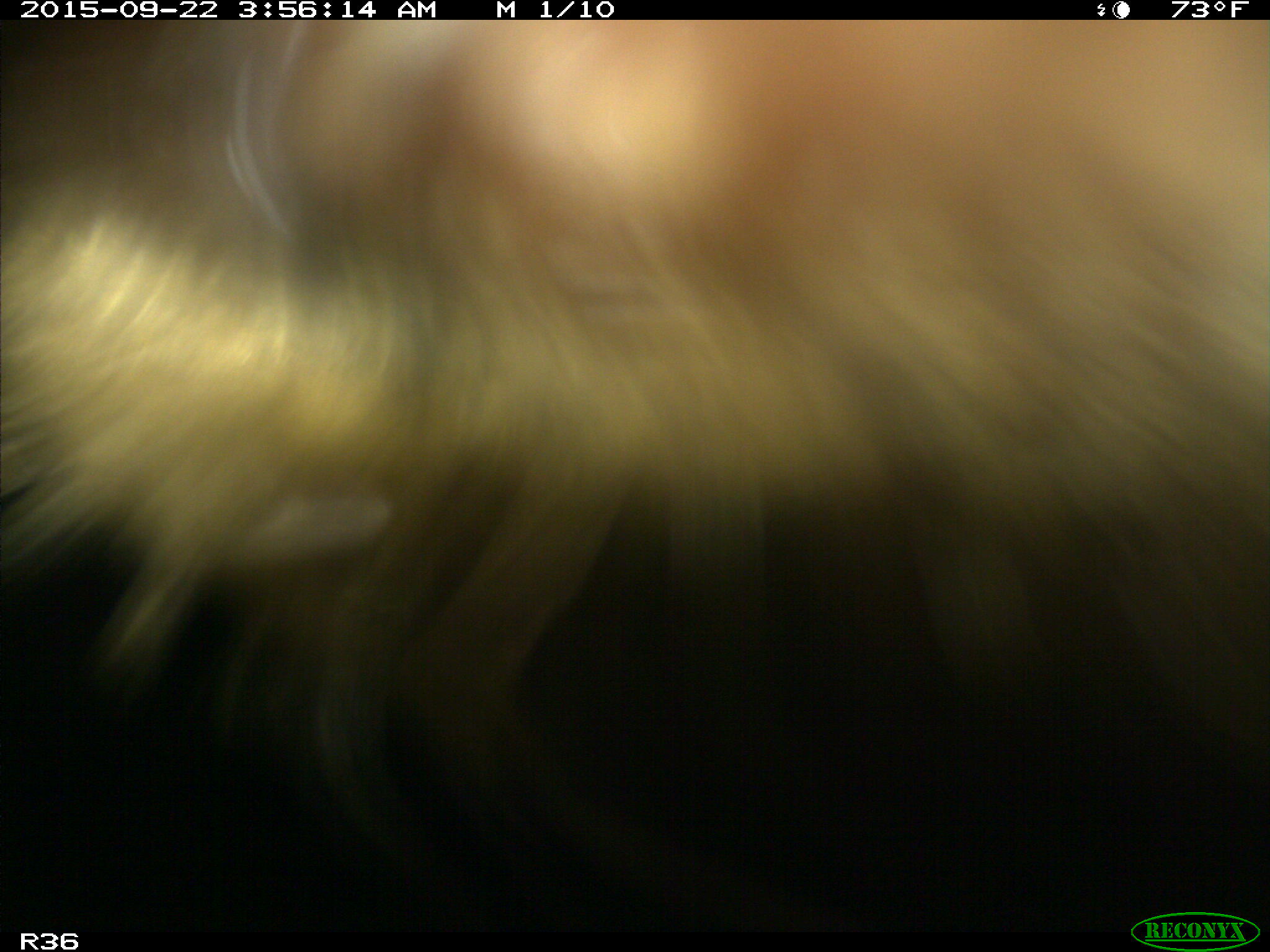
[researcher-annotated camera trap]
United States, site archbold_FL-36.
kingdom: Animalia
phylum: Chordata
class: Mammalia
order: Artiodactyla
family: Bovidae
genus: Bos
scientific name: Bos taurus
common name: domestic cow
Bos taurus (domestic cow).